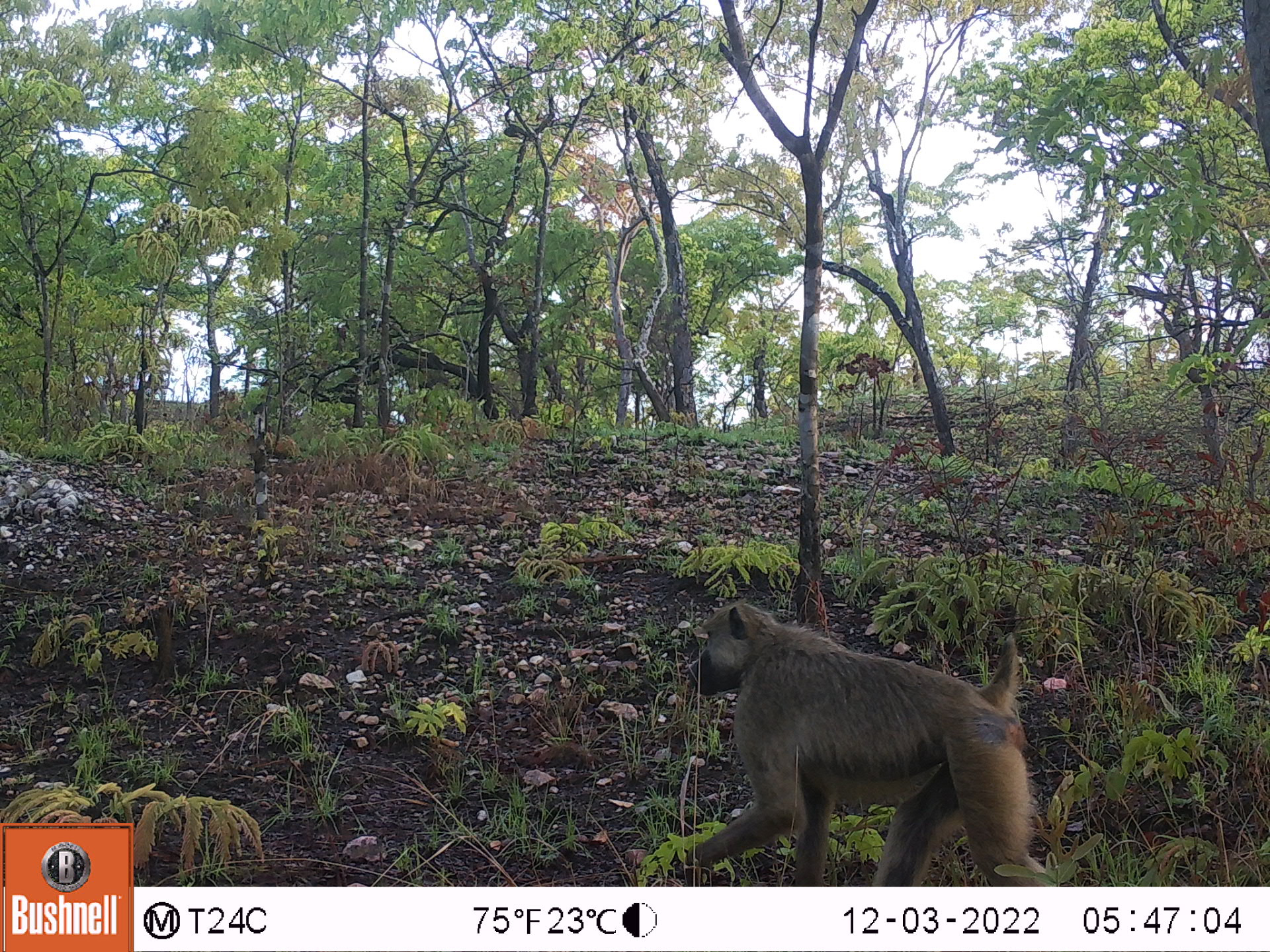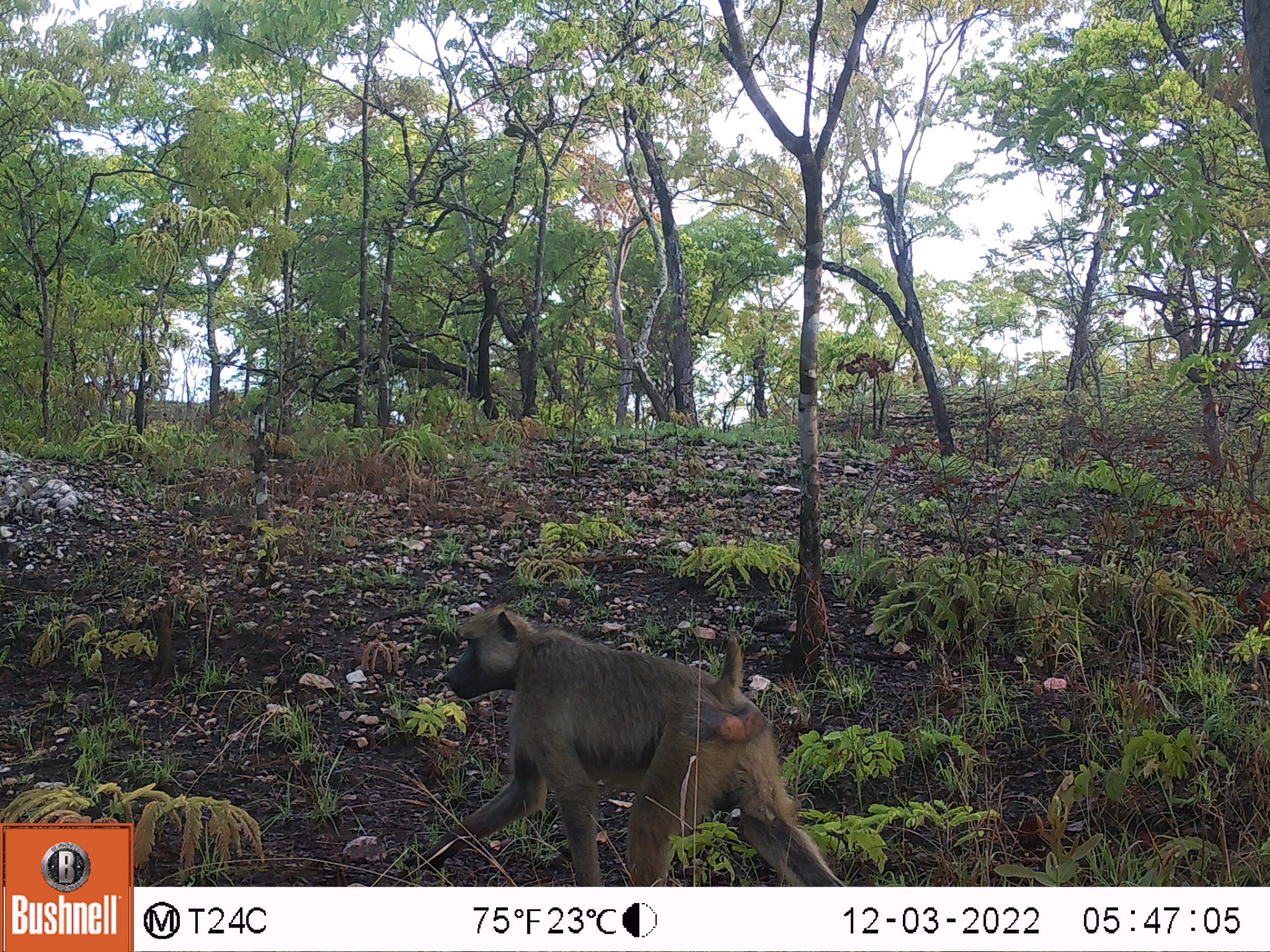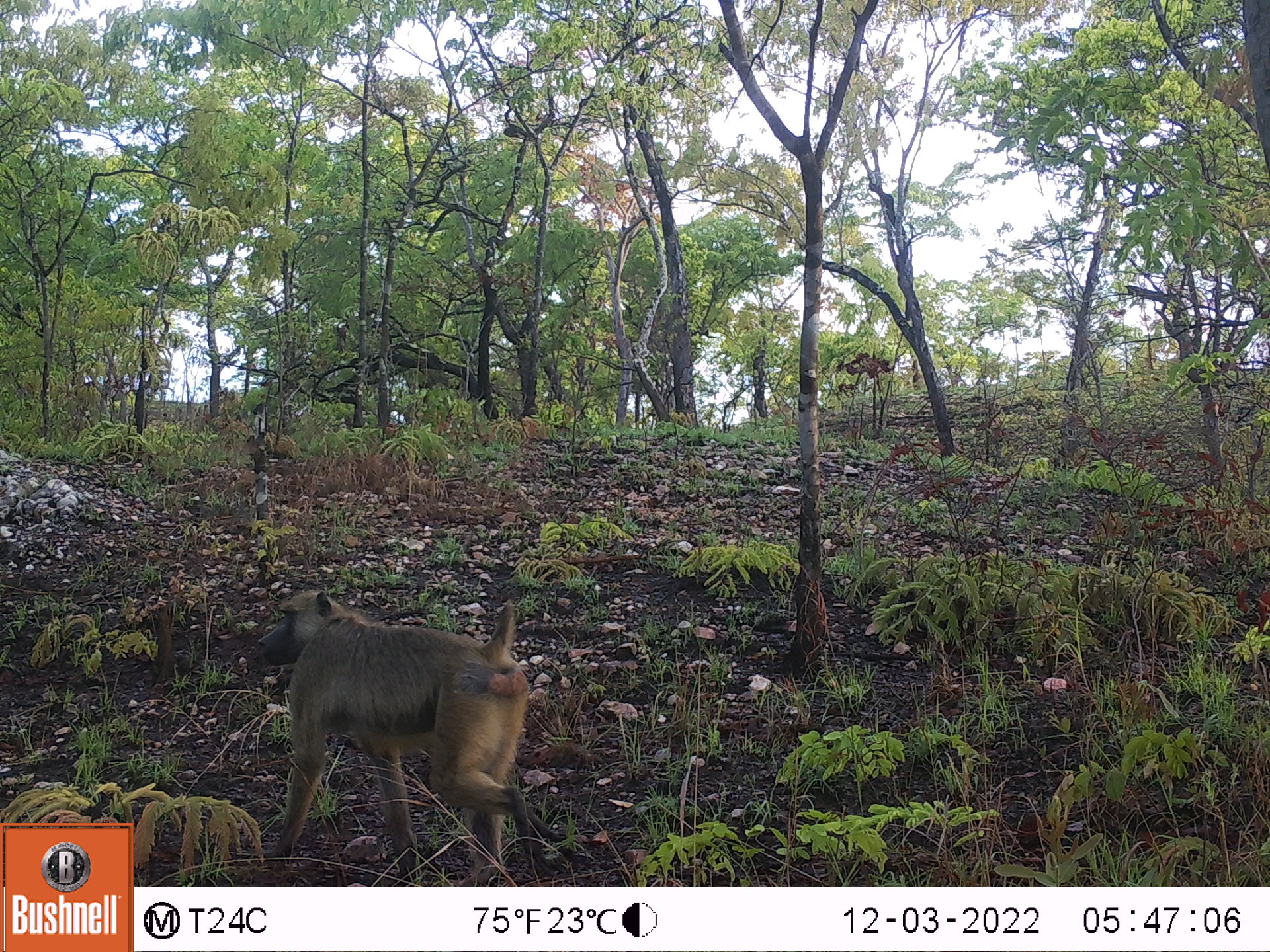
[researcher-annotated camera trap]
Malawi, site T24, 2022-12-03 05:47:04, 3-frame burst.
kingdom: Animalia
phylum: Chordata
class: Mammalia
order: Primates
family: Cercopithecidae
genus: Papio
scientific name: Papio cynocephalus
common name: yellow baboon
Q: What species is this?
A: Yellow baboon (Papio cynocephalus).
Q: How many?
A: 1.